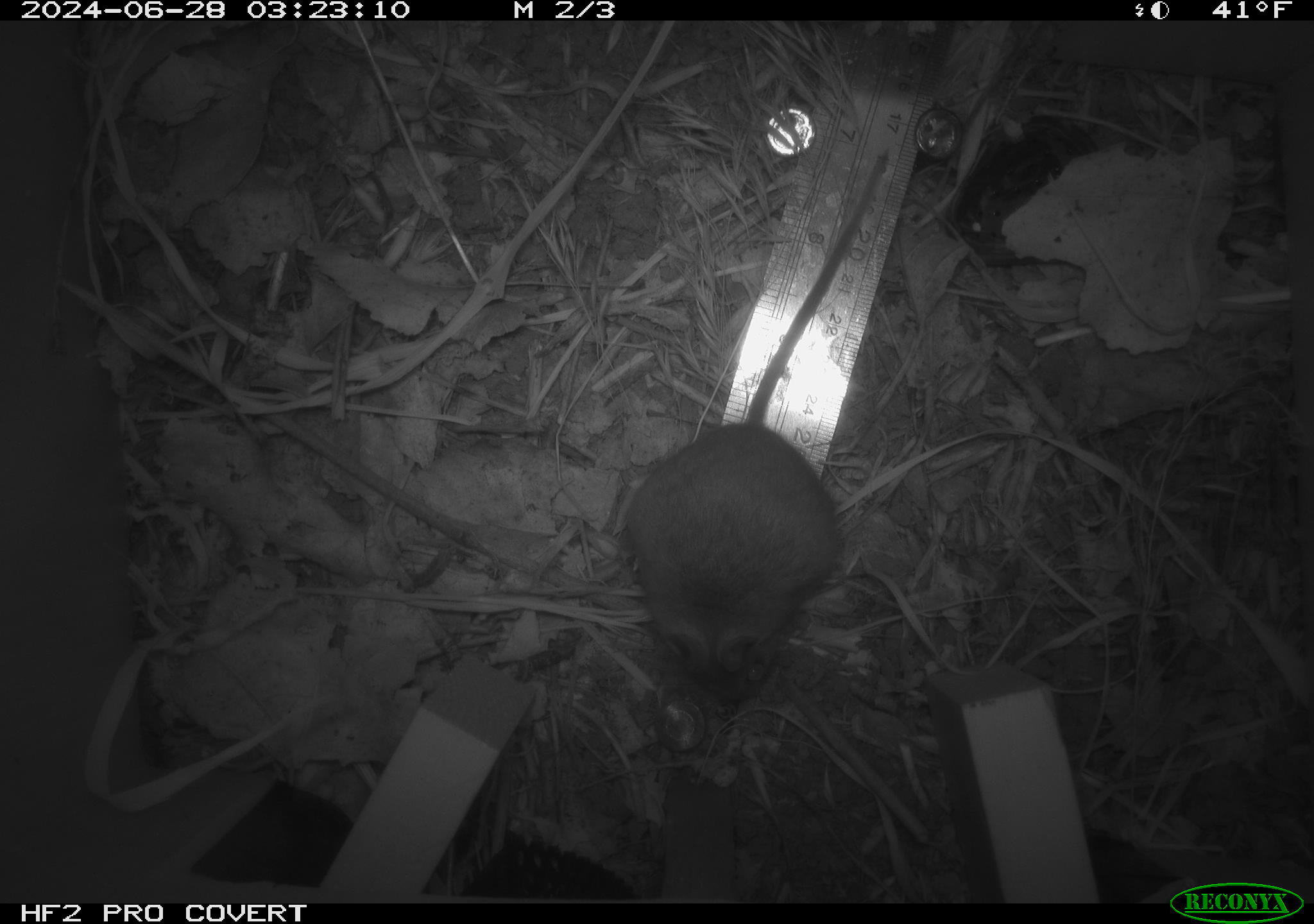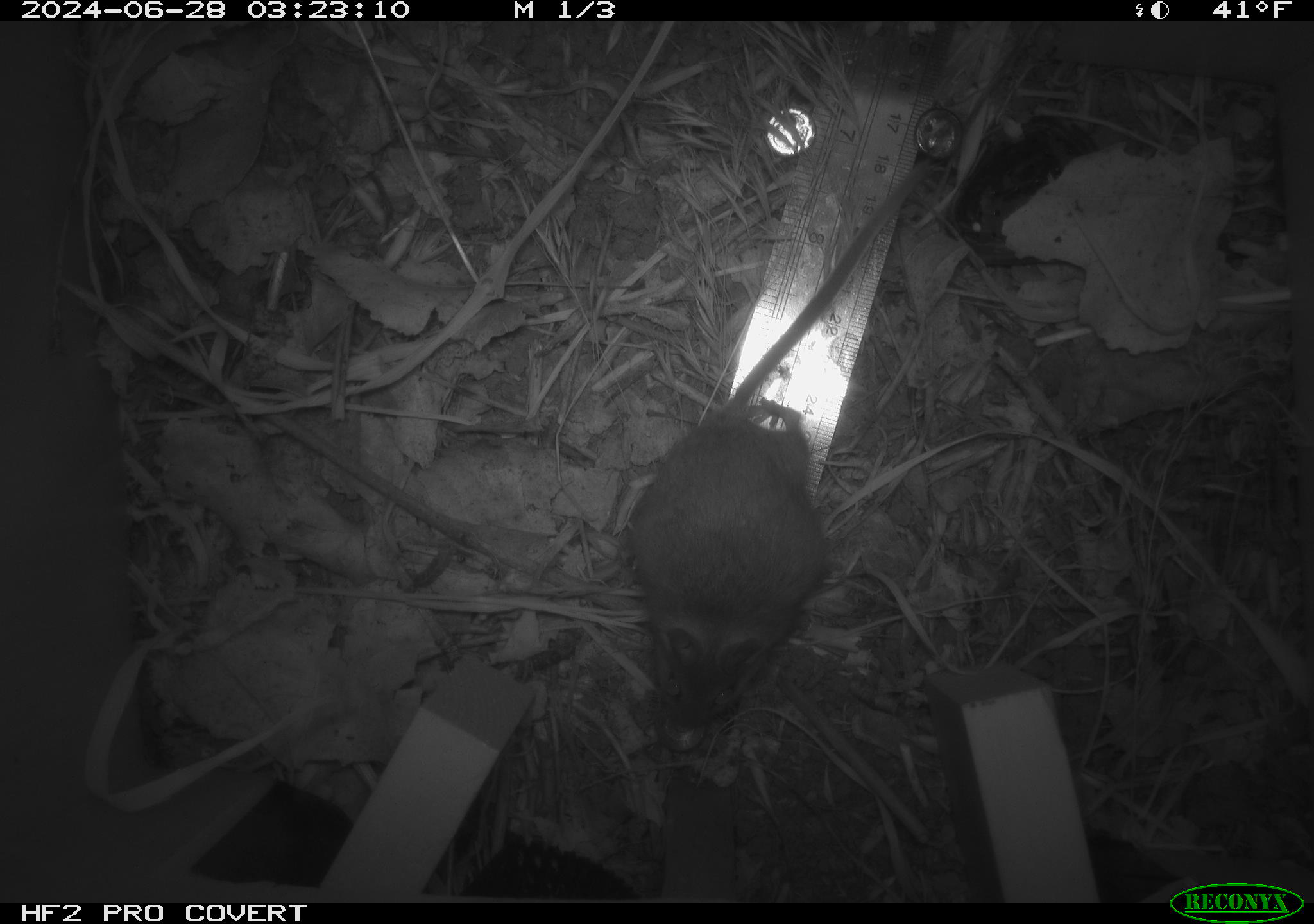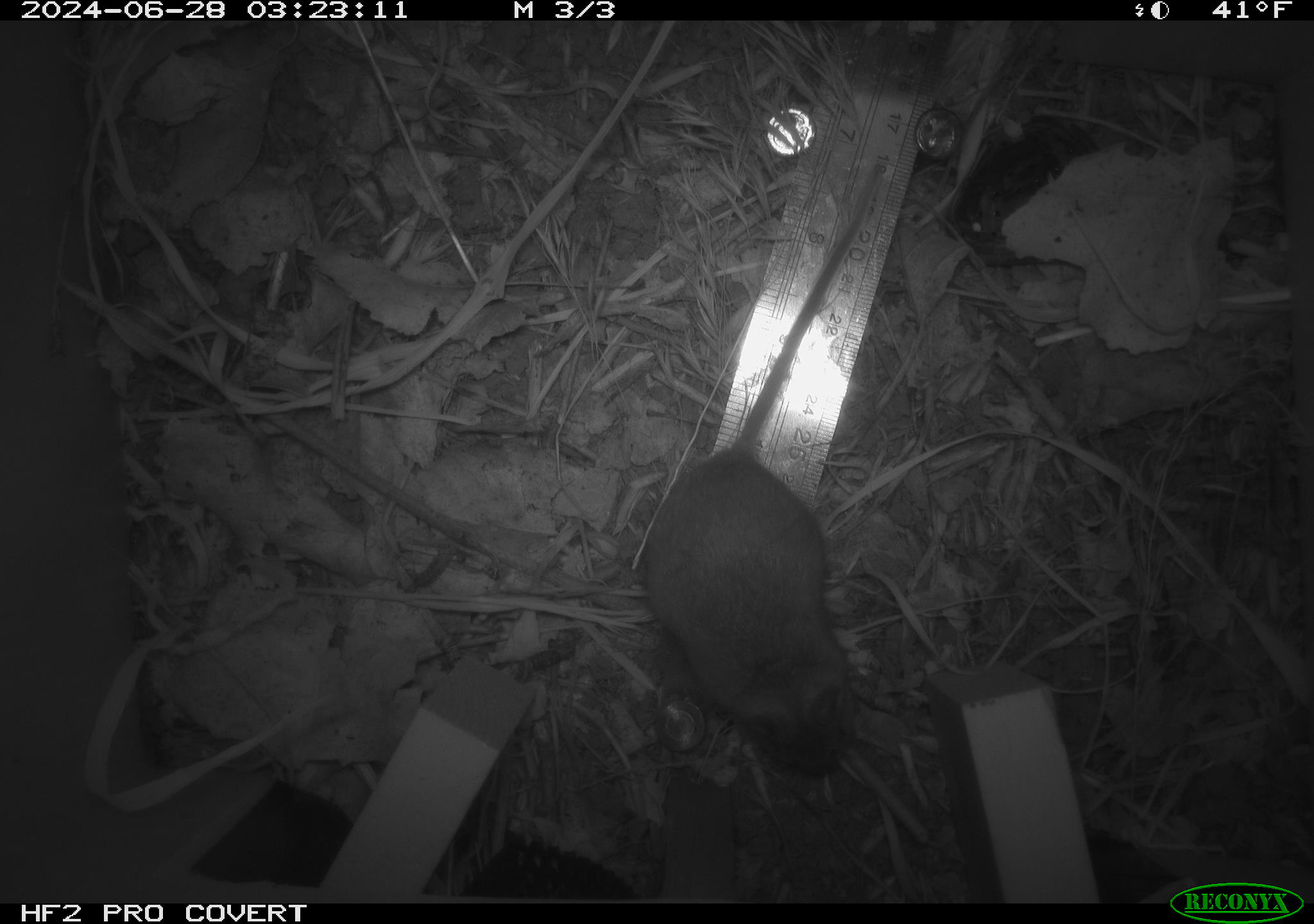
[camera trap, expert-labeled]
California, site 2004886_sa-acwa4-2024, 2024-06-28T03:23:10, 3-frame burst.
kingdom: Animalia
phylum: Chordata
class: Mammalia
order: Rodentia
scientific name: Rodentia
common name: mouse species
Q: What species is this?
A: Mouse species (Rodentia).